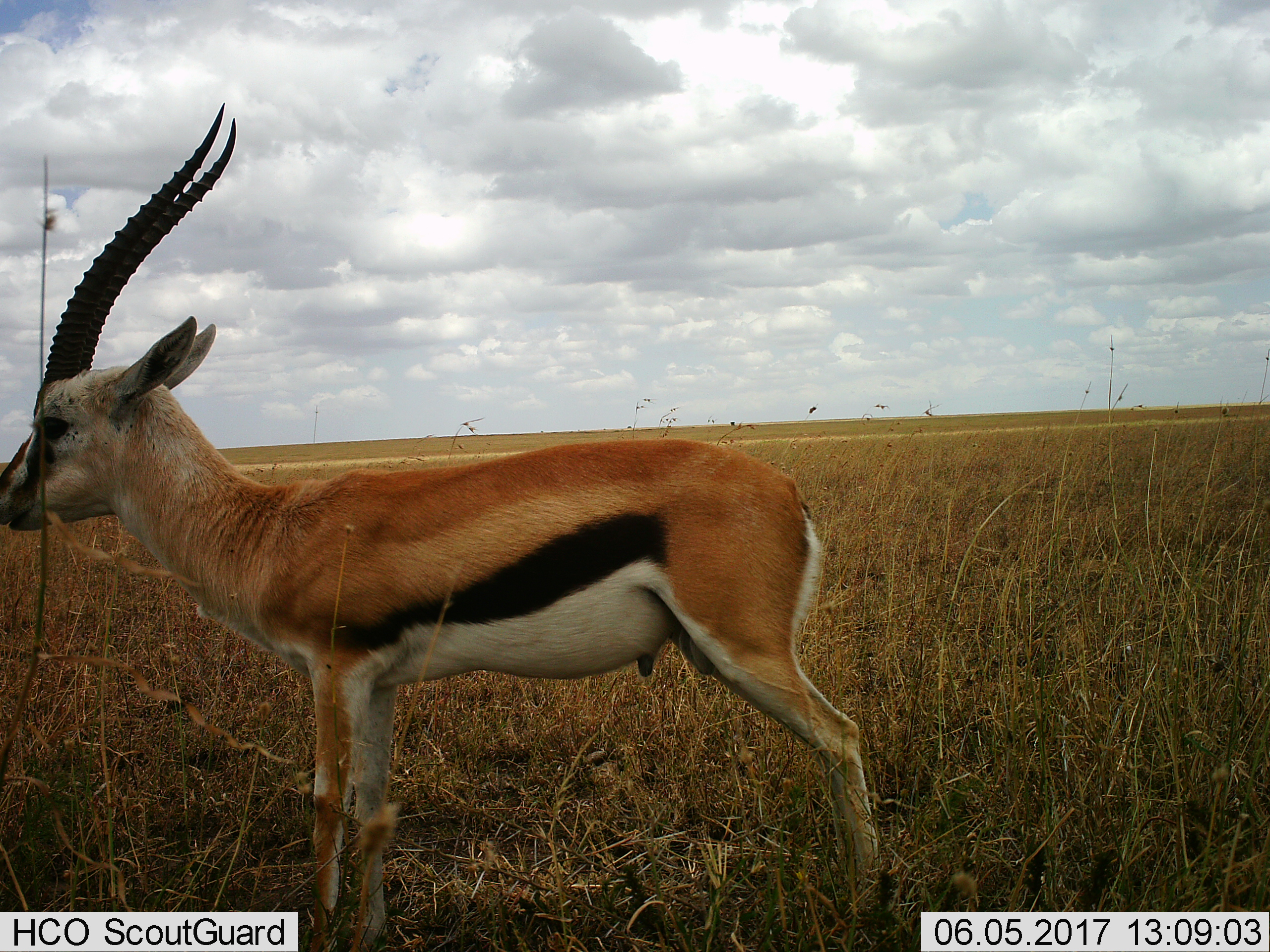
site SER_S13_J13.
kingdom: Animalia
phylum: Chordata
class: Mammalia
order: Artiodactyla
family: Bovidae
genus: Eudorcas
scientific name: Eudorcas thomsonii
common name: thomson's gazelle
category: gazellethomsons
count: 1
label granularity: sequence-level